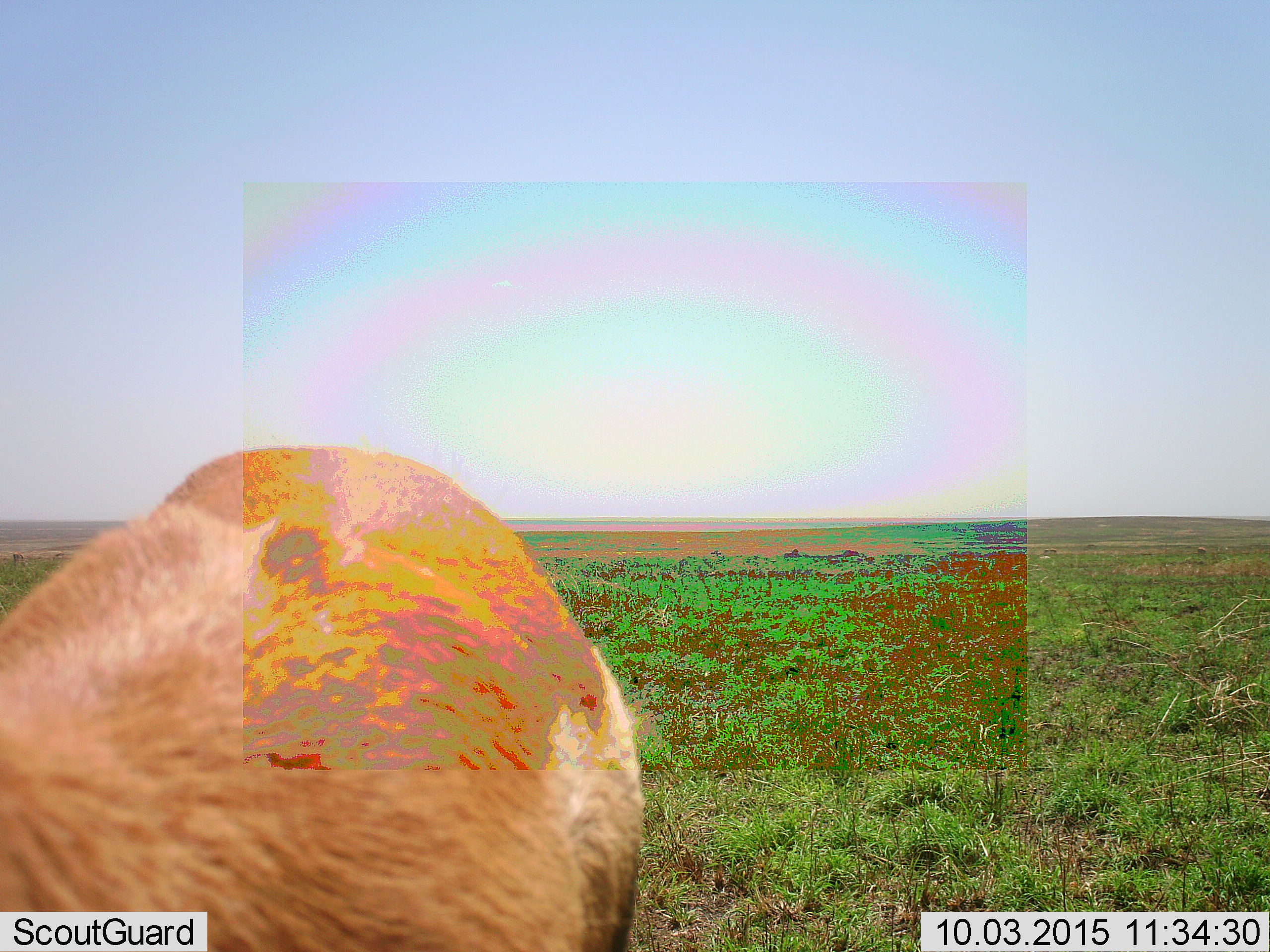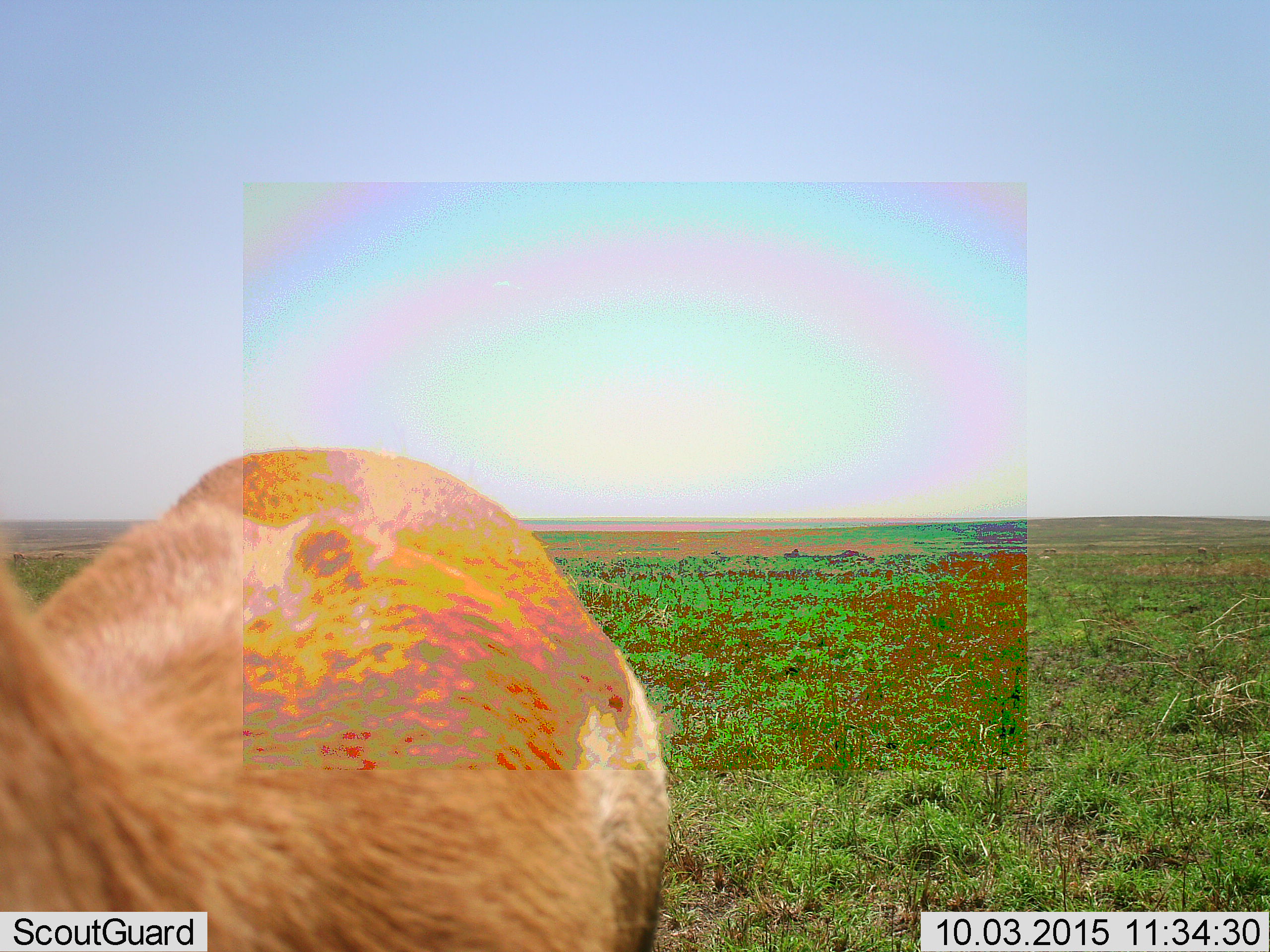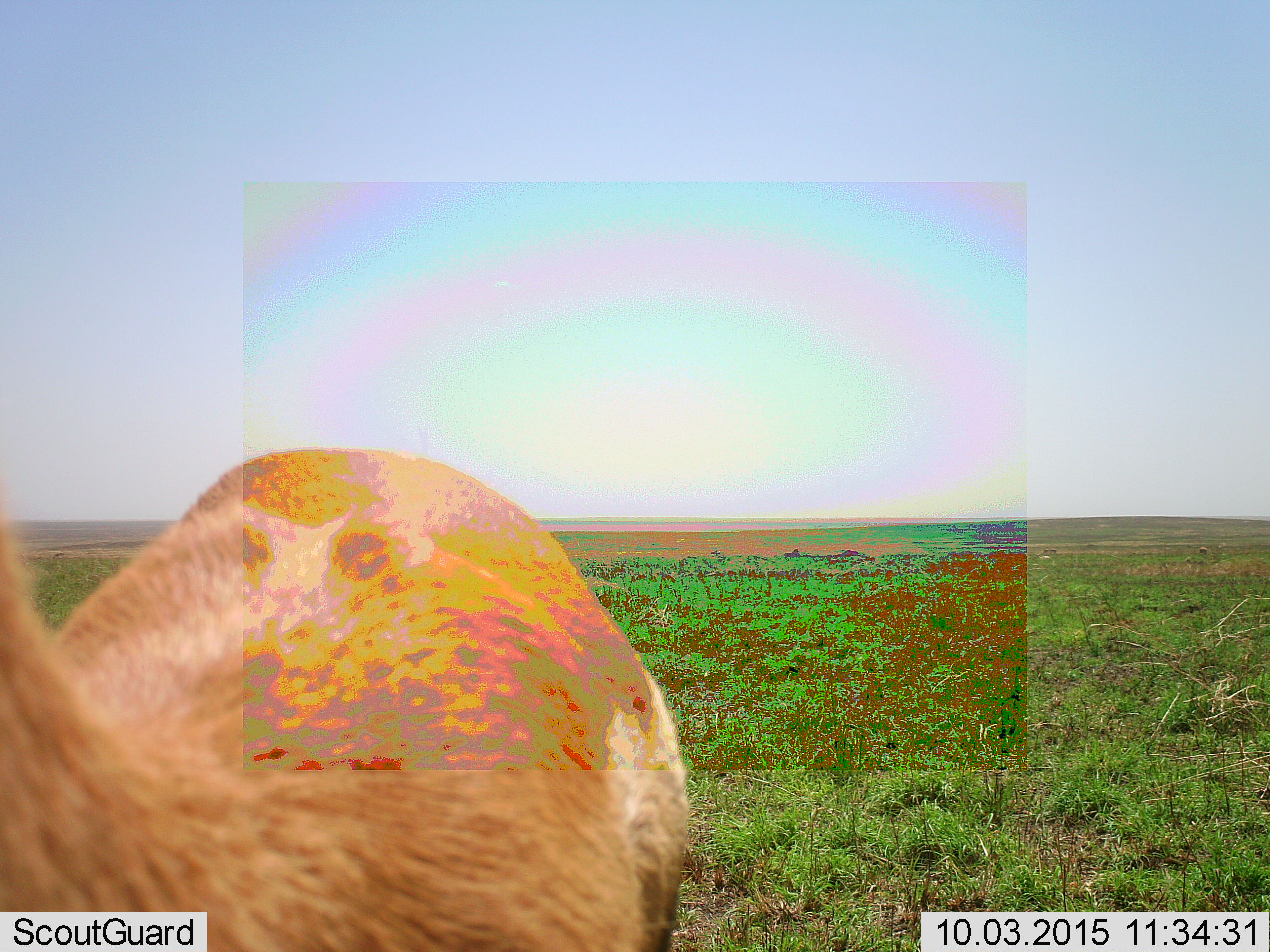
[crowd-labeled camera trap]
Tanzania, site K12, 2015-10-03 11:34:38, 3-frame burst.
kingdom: Animalia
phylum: Chordata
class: Mammalia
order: Artiodactyla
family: Bovidae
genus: Eudorcas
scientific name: Eudorcas thomsonii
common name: thomson's gazelle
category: gazellethomsons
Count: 1.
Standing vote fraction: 83%.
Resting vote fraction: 0%.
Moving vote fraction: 0%.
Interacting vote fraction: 0%.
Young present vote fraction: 0%.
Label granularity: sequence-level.